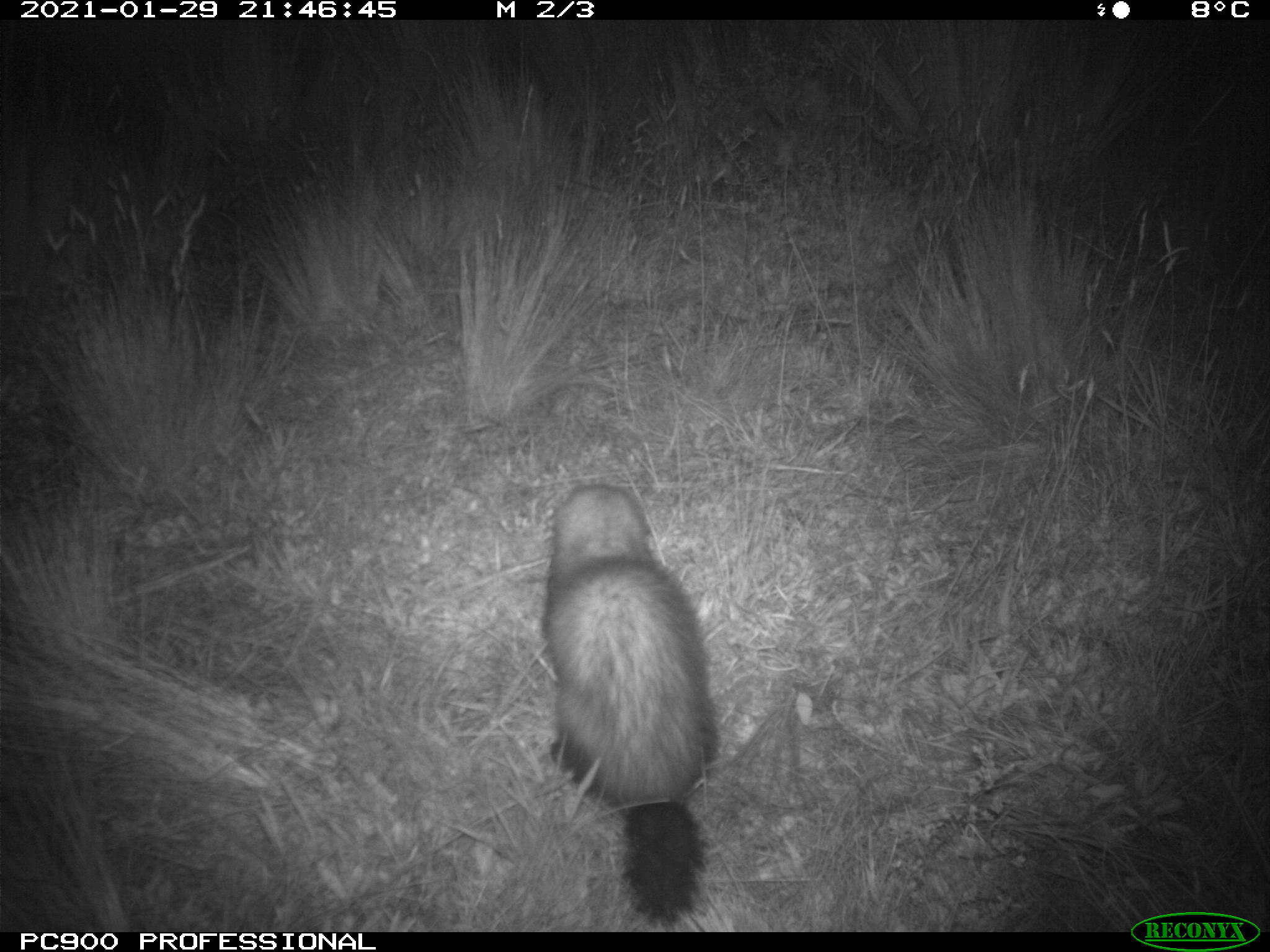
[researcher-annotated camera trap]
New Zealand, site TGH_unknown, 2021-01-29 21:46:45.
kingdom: Animalia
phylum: Chordata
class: Mammalia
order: Carnivora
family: Mustelidae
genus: Mustela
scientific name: Mustela furo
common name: ferret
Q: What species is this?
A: Ferret (Mustela furo).